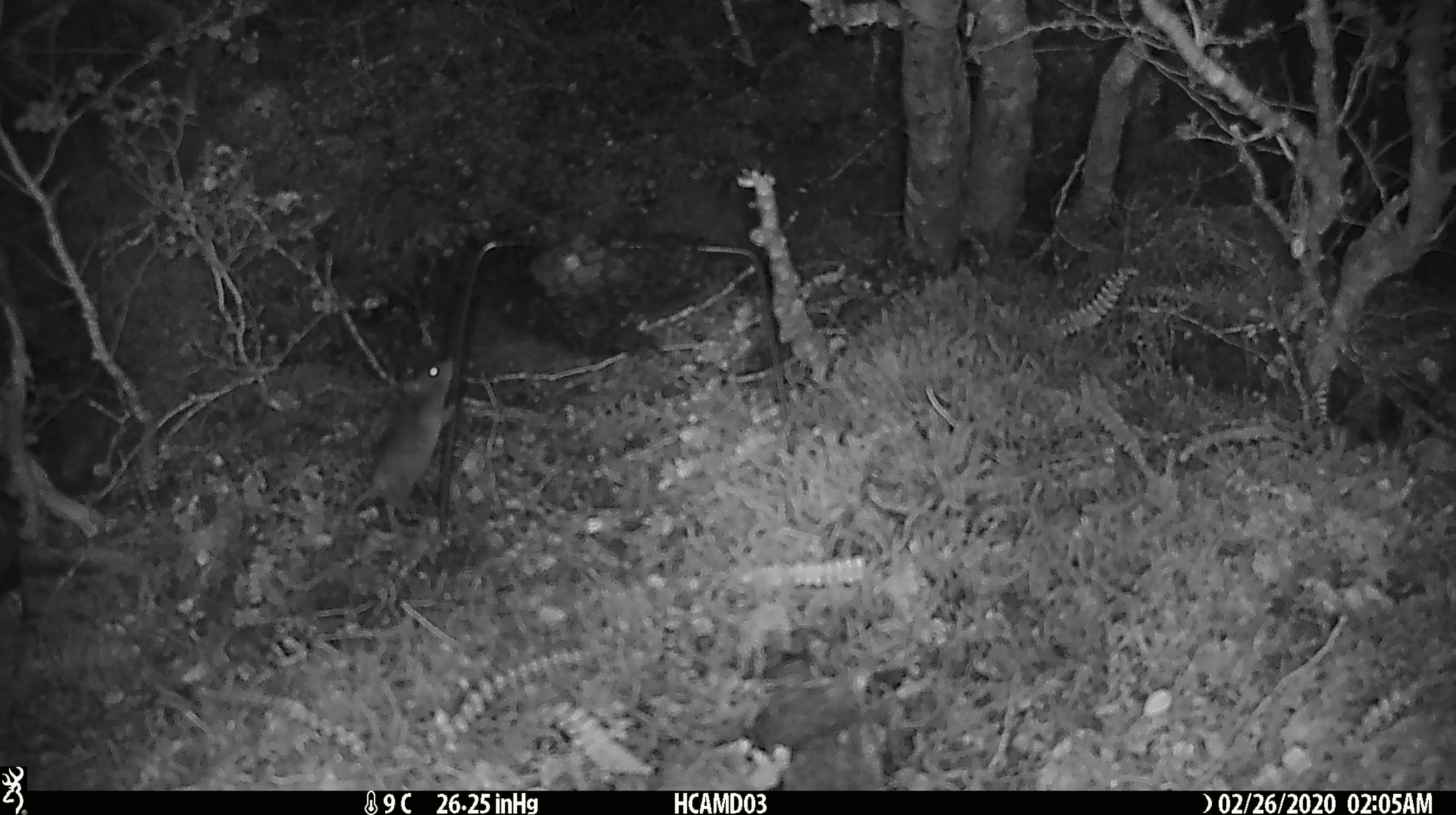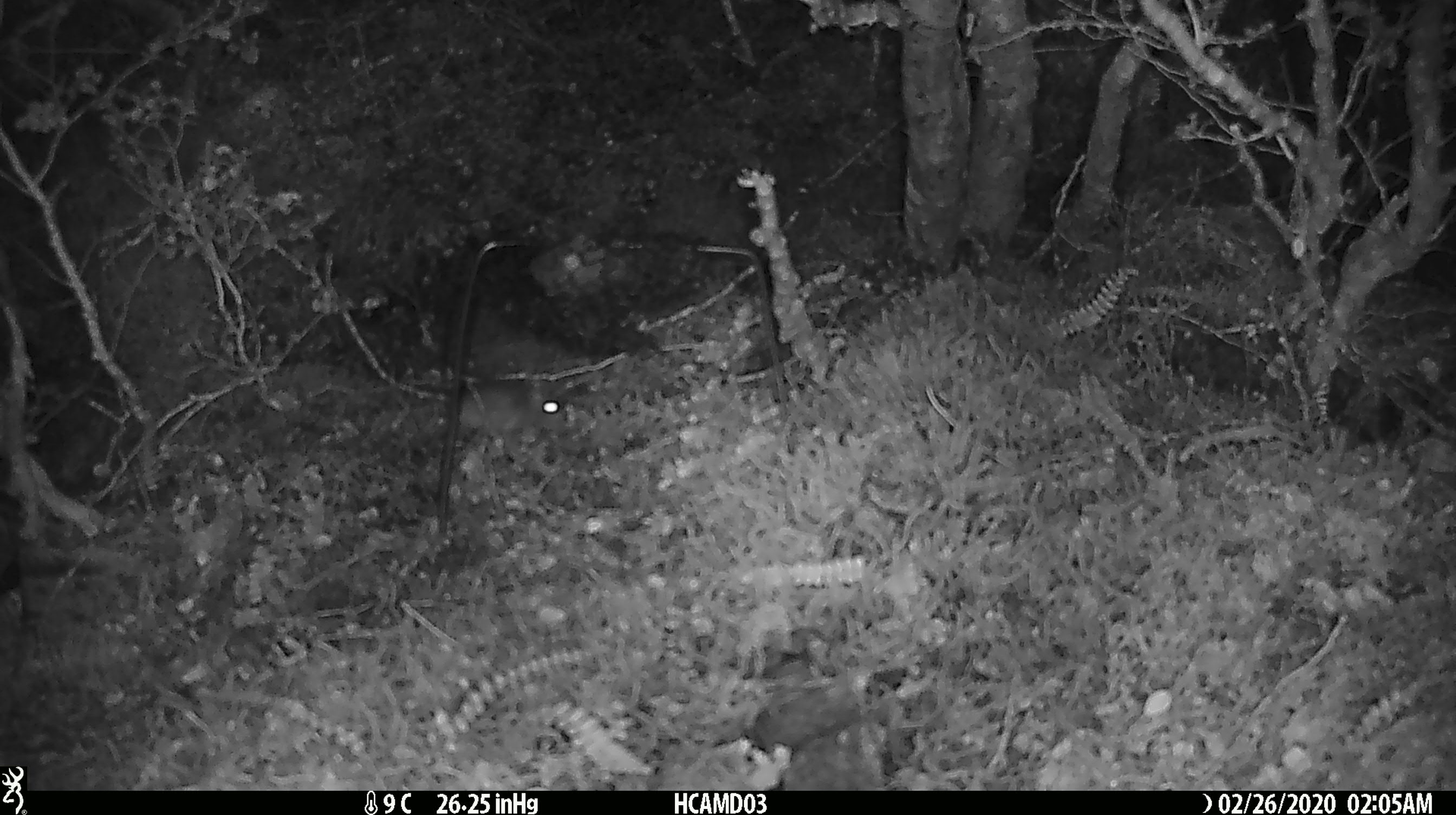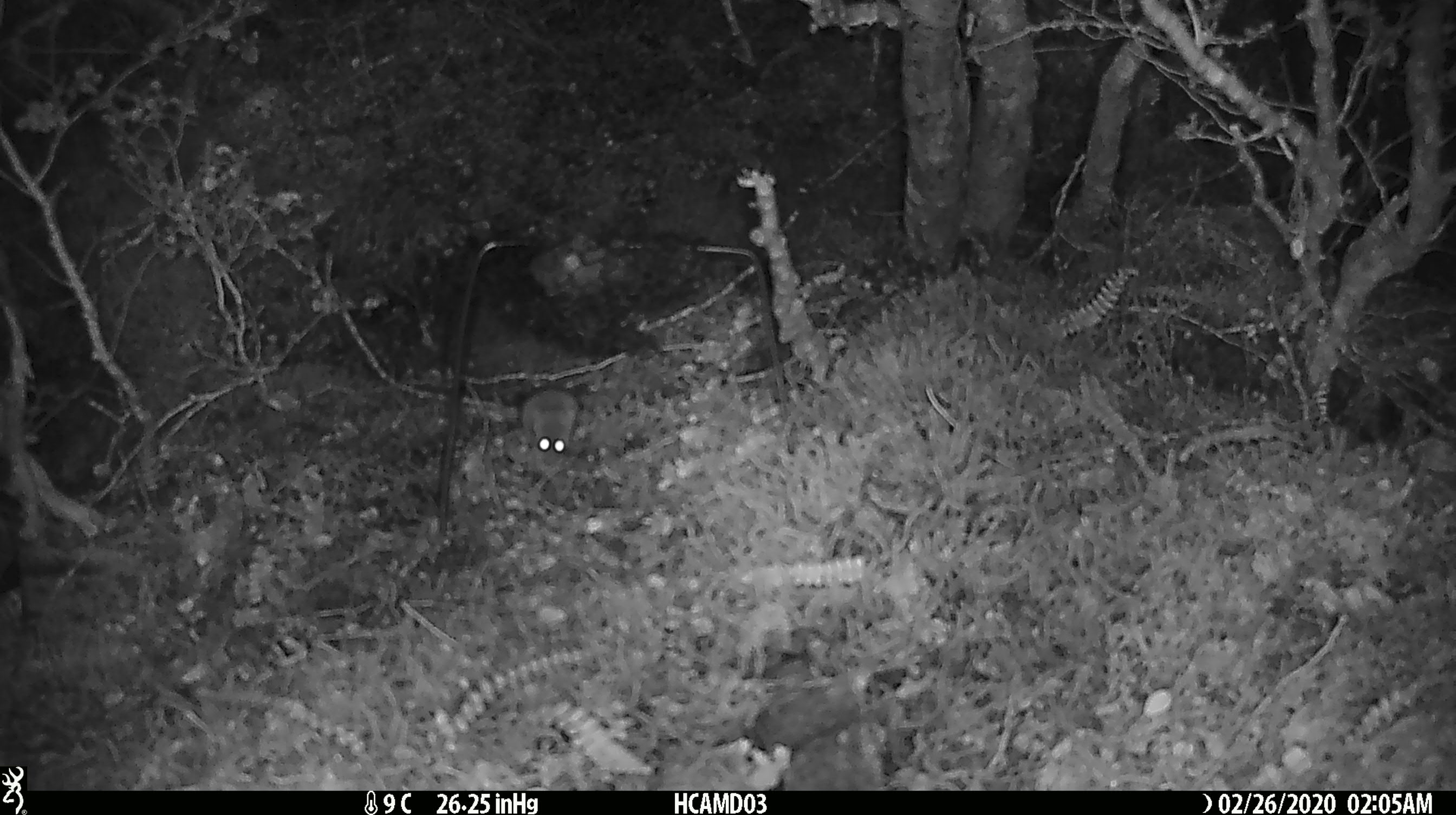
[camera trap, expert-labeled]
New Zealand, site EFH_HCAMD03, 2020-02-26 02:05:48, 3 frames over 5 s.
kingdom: Animalia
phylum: Chordata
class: Mammalia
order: Rodentia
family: Muridae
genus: Mus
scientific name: Mus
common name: mouse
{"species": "mouse (Mus)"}